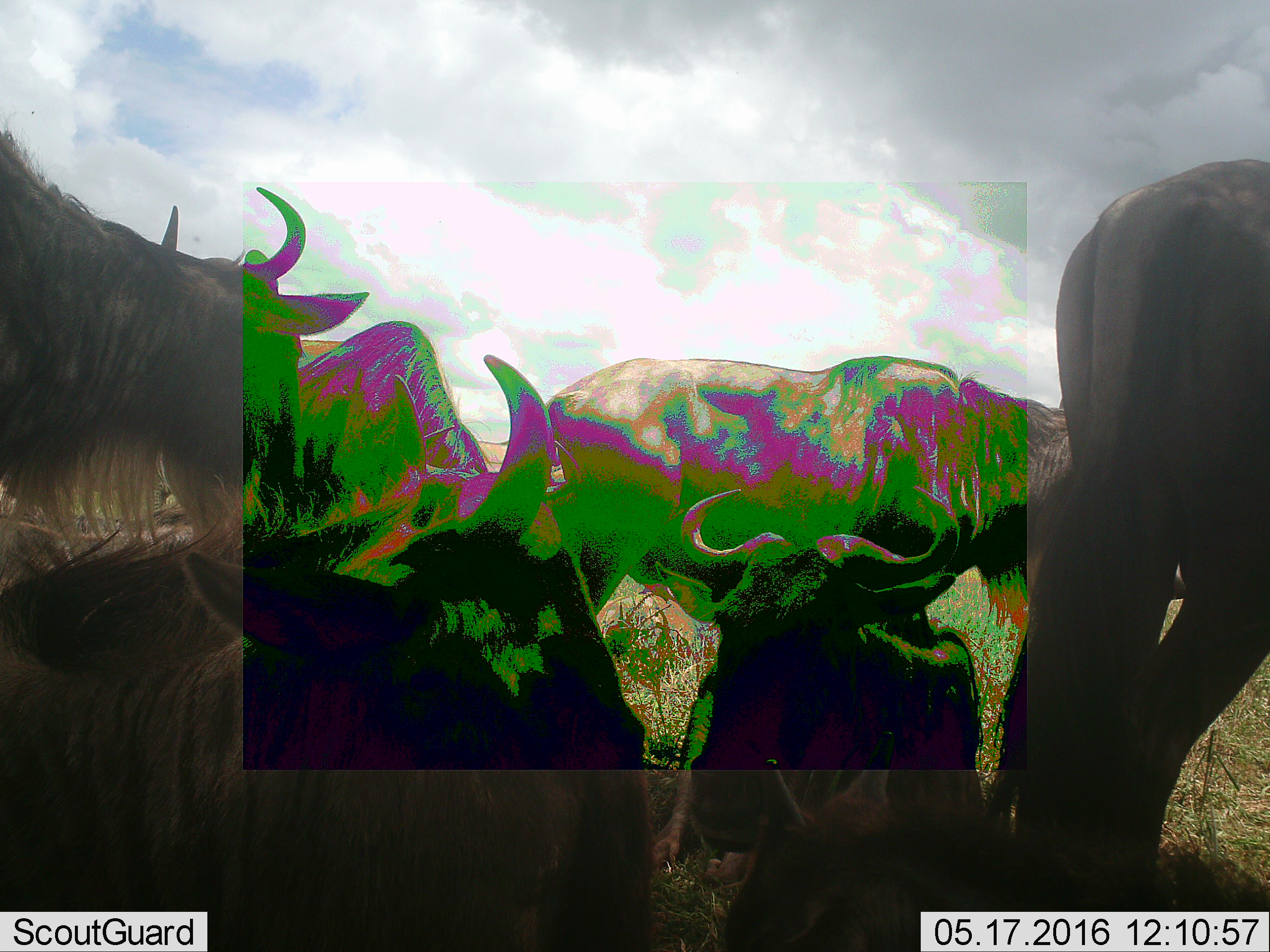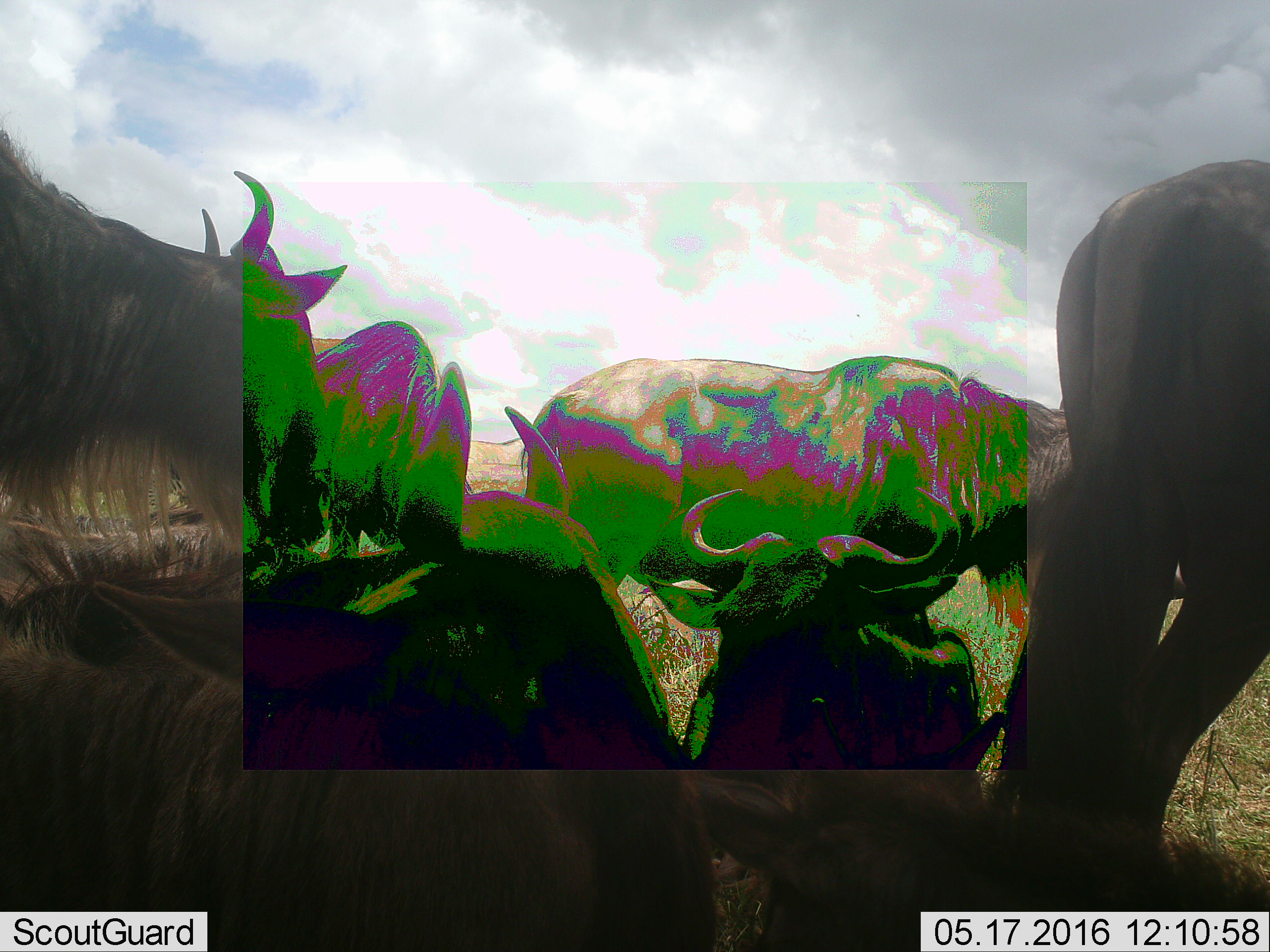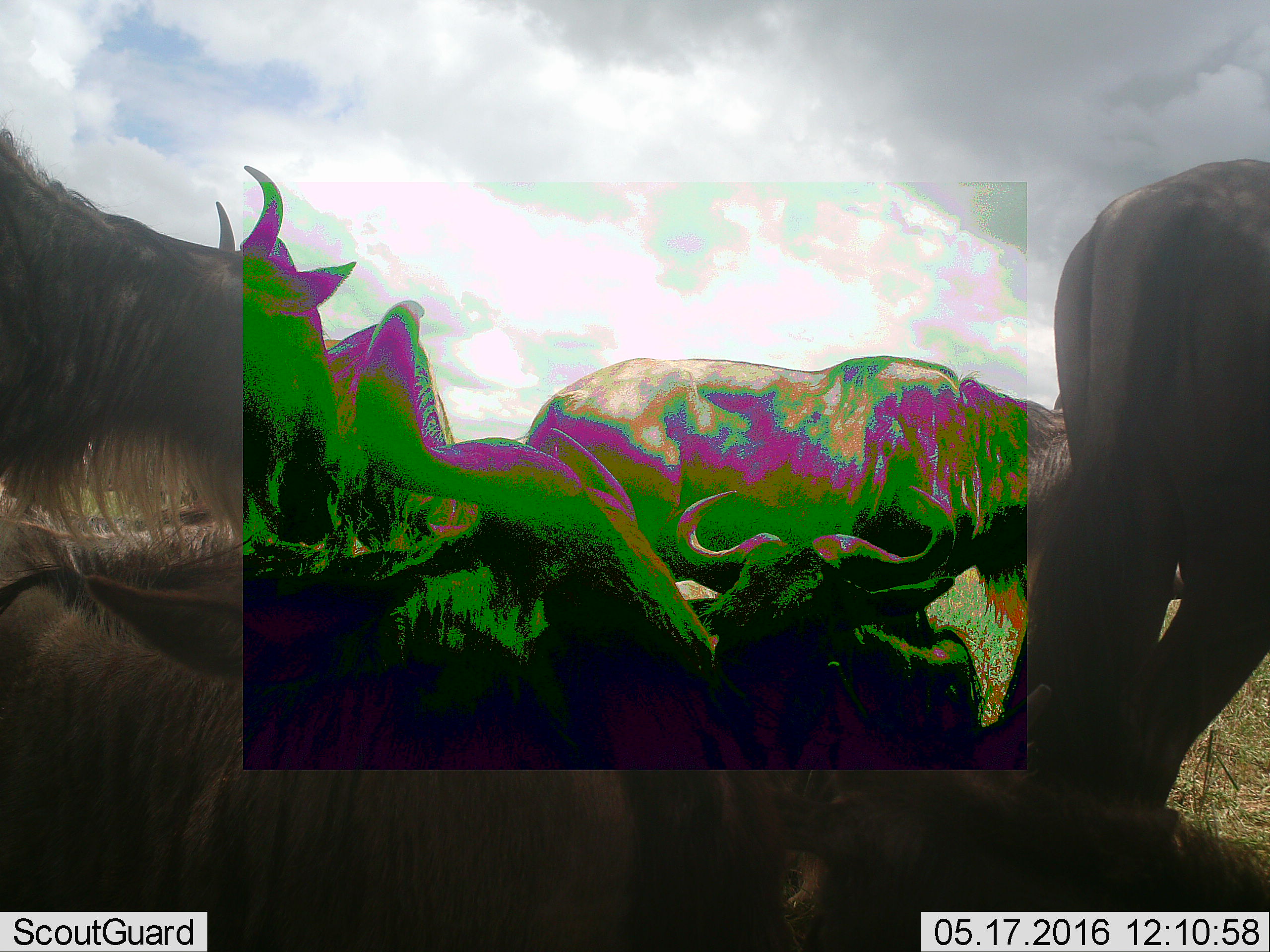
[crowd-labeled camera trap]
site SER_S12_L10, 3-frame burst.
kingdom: Animalia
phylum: Chordata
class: Mammalia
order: Artiodactyla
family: Bovidae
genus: Connochaetes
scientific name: Connochaetes taurinus taurinus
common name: blue wildebeest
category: wildebeestblue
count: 6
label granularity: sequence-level